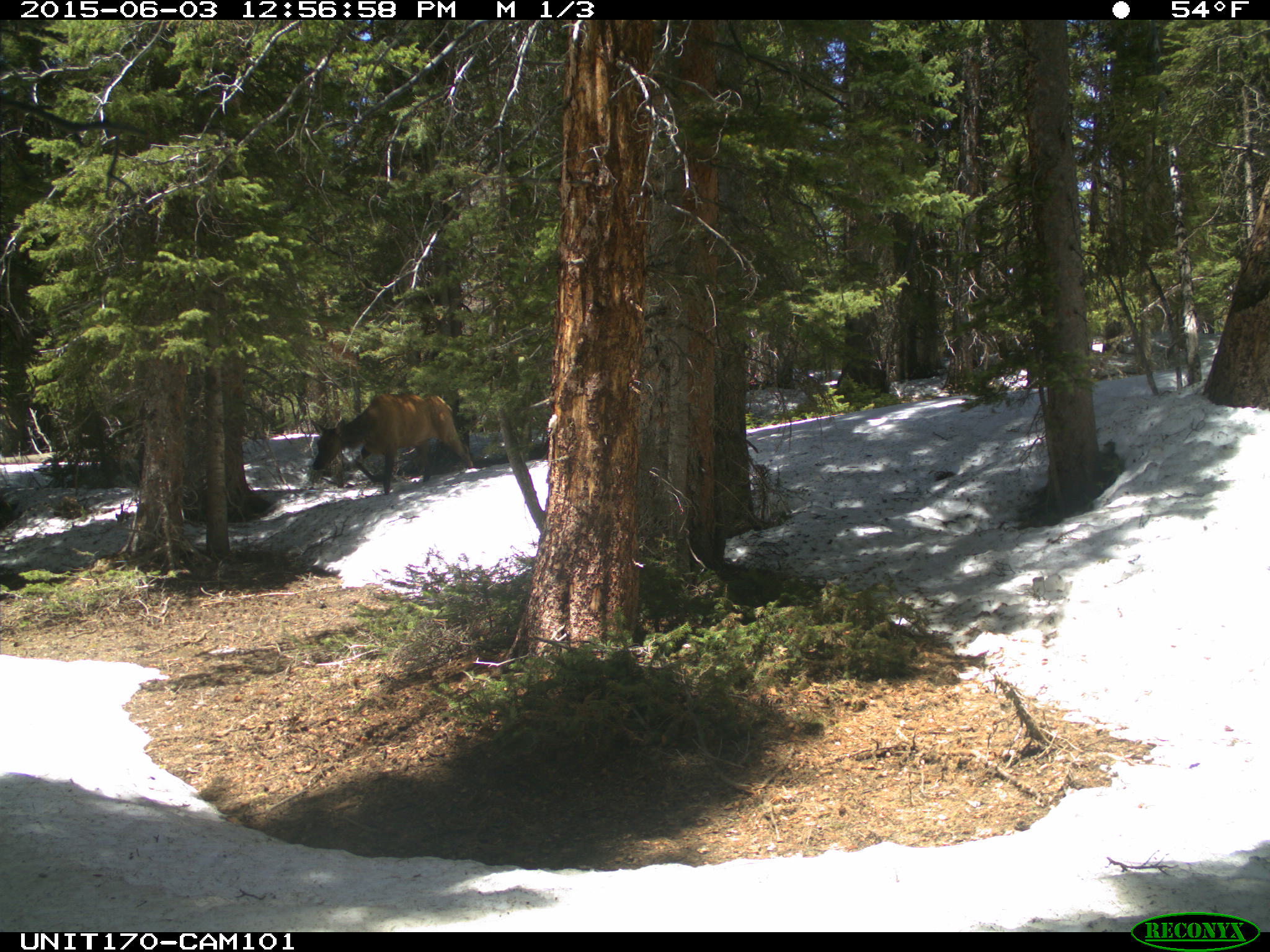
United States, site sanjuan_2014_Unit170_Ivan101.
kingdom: Animalia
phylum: Chordata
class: Mammalia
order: Artiodactyla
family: Cervidae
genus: Cervus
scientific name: Cervus elaphus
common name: red deer